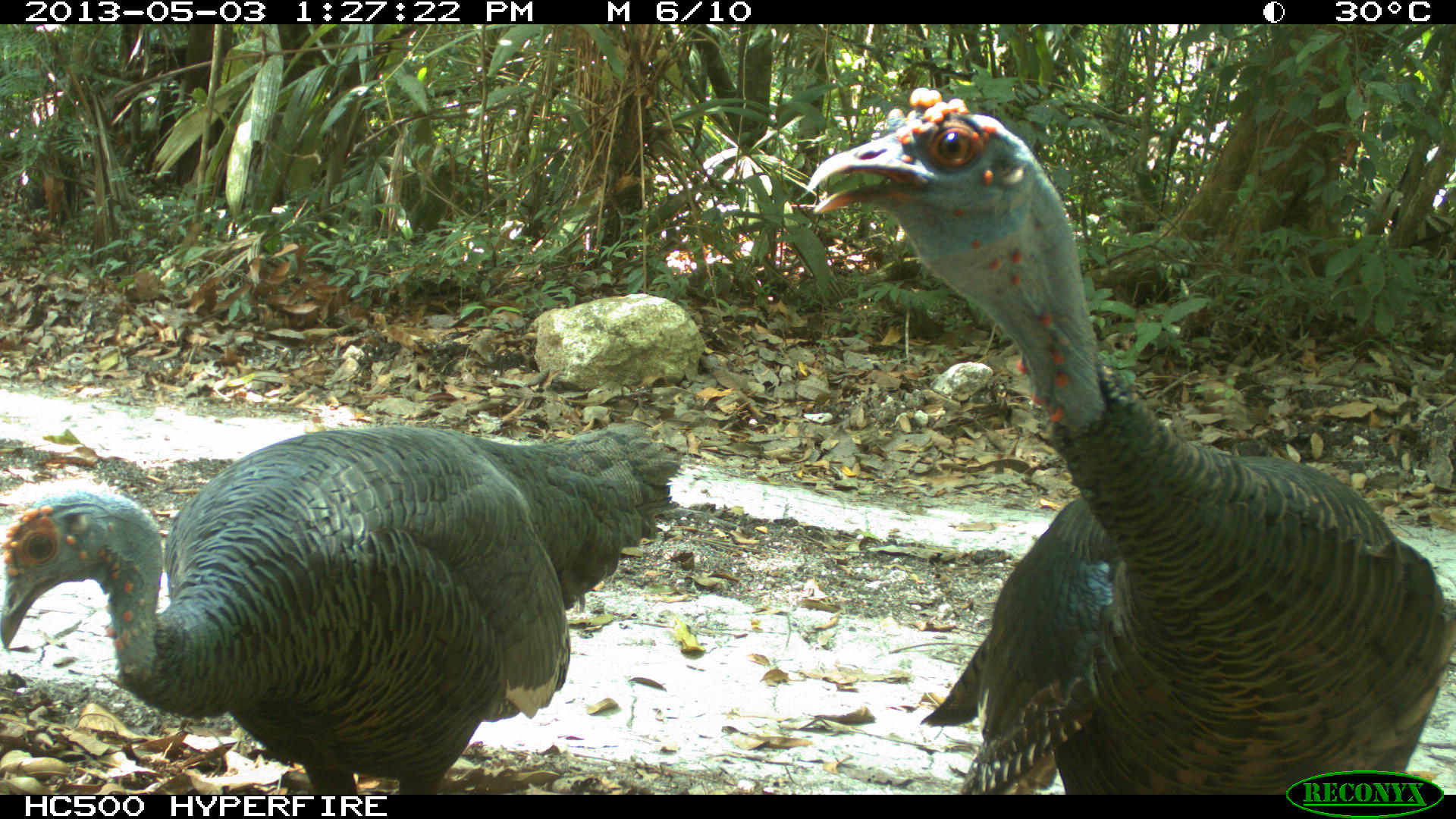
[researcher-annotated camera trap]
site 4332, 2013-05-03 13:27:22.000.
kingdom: Animalia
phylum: Chordata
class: Aves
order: Galliformes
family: Phasianidae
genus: Meleagris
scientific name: Meleagris ocellata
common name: ocellated turkey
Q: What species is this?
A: Meleagris ocellata (ocellated turkey).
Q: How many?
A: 2.